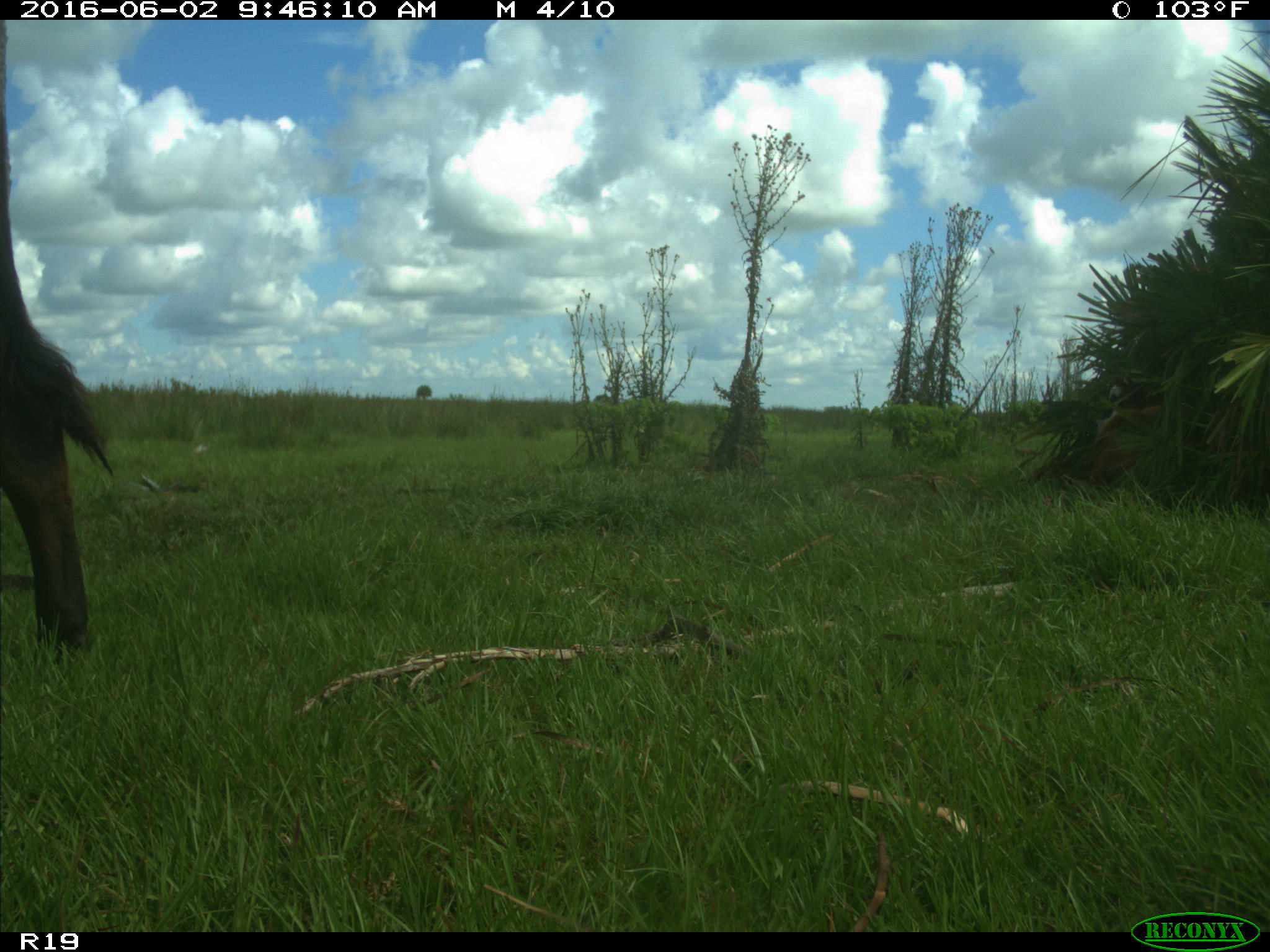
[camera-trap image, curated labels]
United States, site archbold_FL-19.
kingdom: Animalia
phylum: Chordata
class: Mammalia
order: Artiodactyla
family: Bovidae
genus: Bos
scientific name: Bos taurus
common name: domestic cow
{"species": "Bos taurus (domestic cow)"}